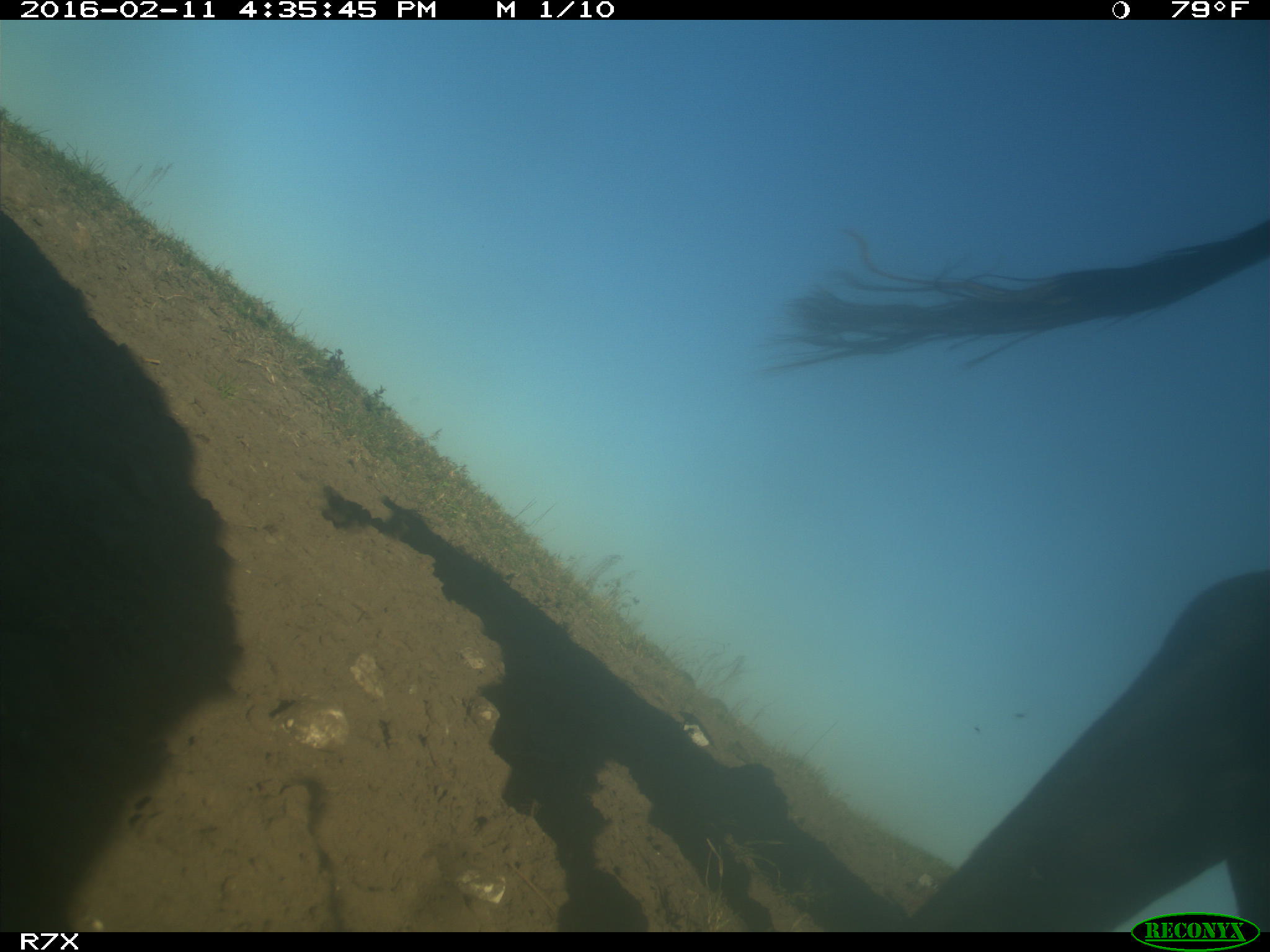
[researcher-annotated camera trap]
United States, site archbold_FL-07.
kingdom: Animalia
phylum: Chordata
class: Mammalia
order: Artiodactyla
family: Bovidae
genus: Bos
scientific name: Bos taurus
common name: domestic cow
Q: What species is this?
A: Bos taurus (domestic cow).